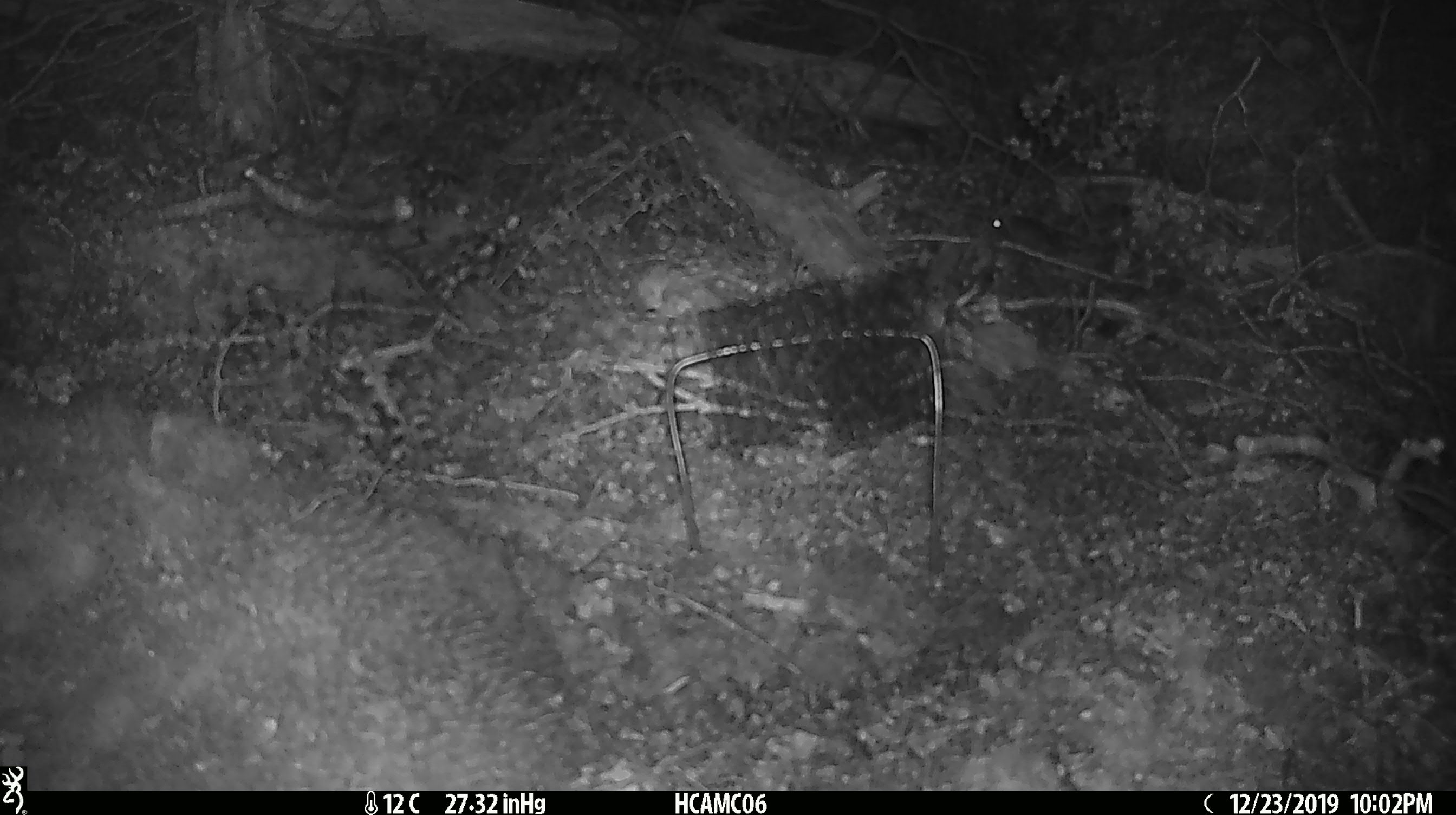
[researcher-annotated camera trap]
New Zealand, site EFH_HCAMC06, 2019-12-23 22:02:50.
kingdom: Animalia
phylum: Chordata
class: Mammalia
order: Rodentia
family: Muridae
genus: Mus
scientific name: Mus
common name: mouse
Mouse (Mus).